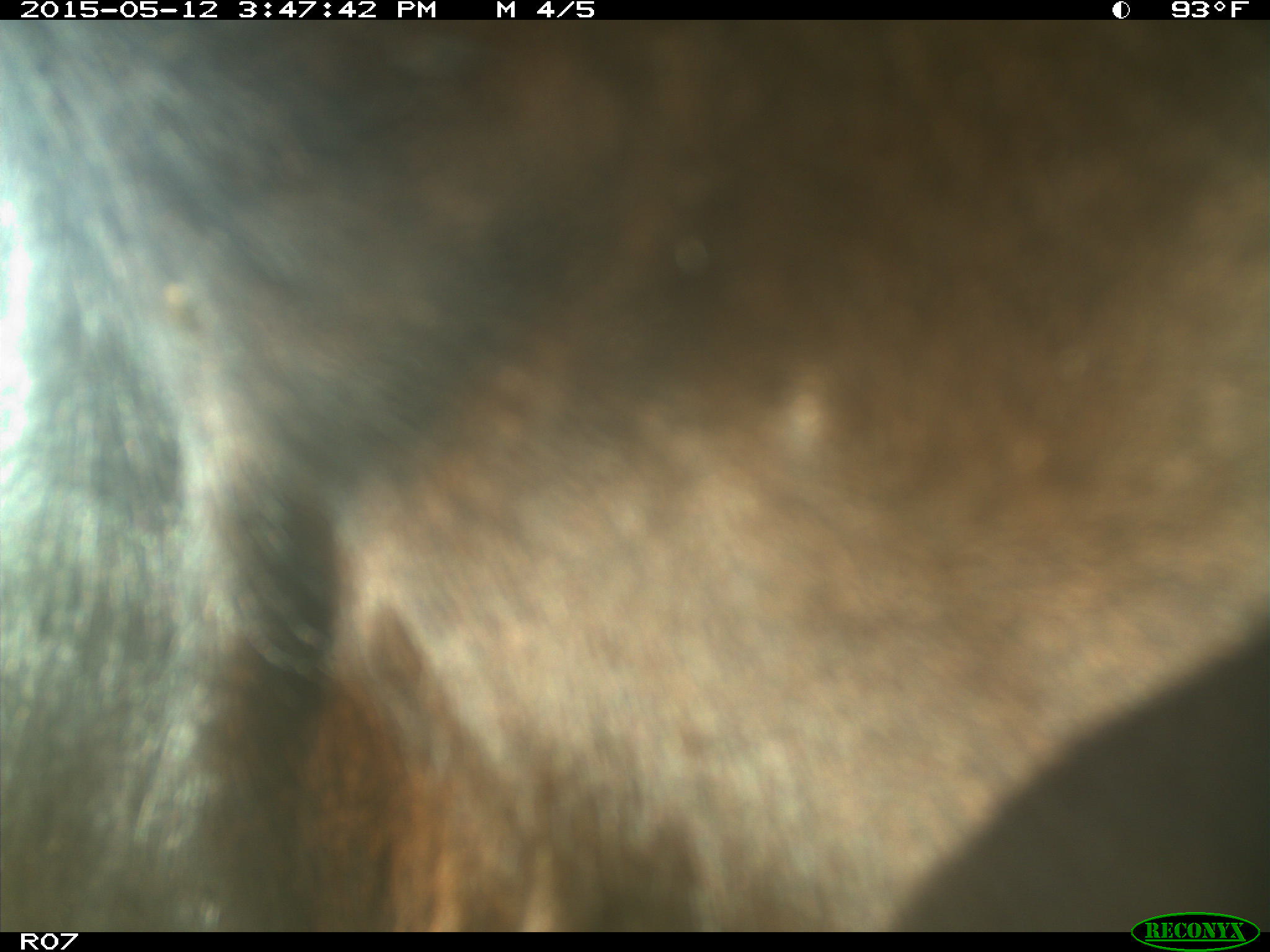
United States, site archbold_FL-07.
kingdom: Animalia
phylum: Chordata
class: Mammalia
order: Artiodactyla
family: Bovidae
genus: Bos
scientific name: Bos taurus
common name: domestic cow